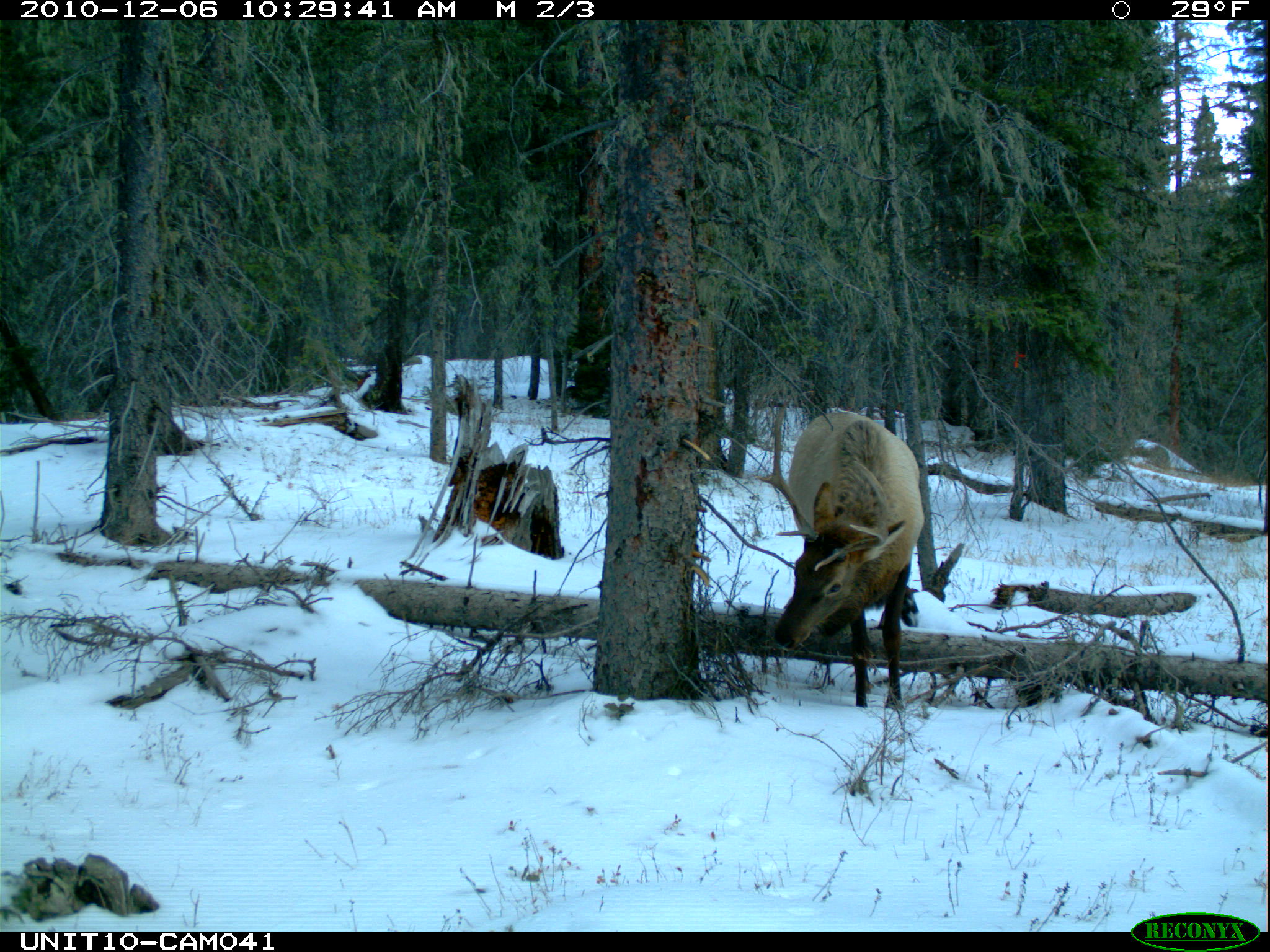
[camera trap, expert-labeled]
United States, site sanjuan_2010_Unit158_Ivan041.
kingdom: Animalia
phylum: Chordata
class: Mammalia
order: Artiodactyla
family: Cervidae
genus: Cervus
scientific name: Cervus elaphus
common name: red deer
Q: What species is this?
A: Cervus elaphus (red deer).